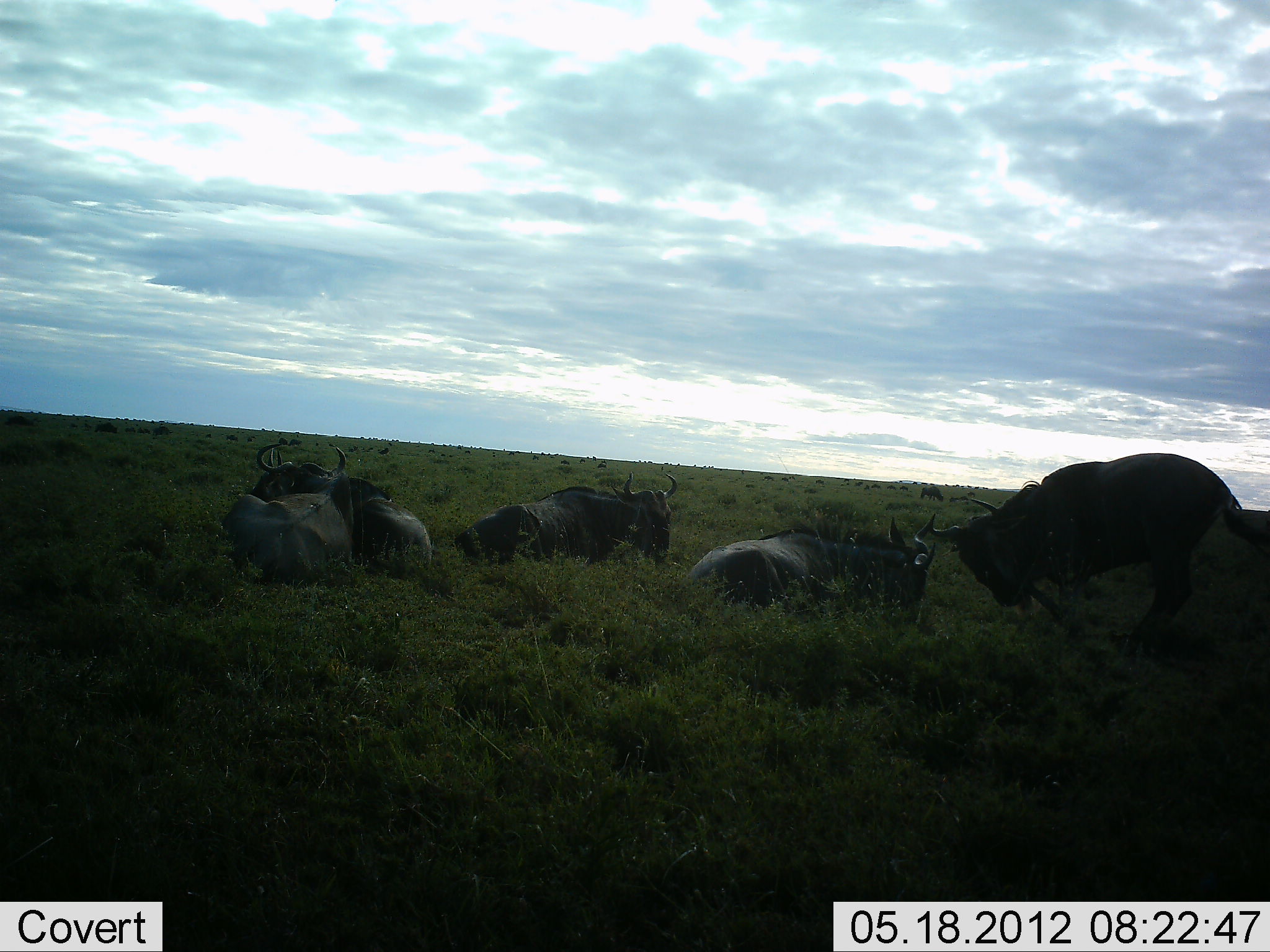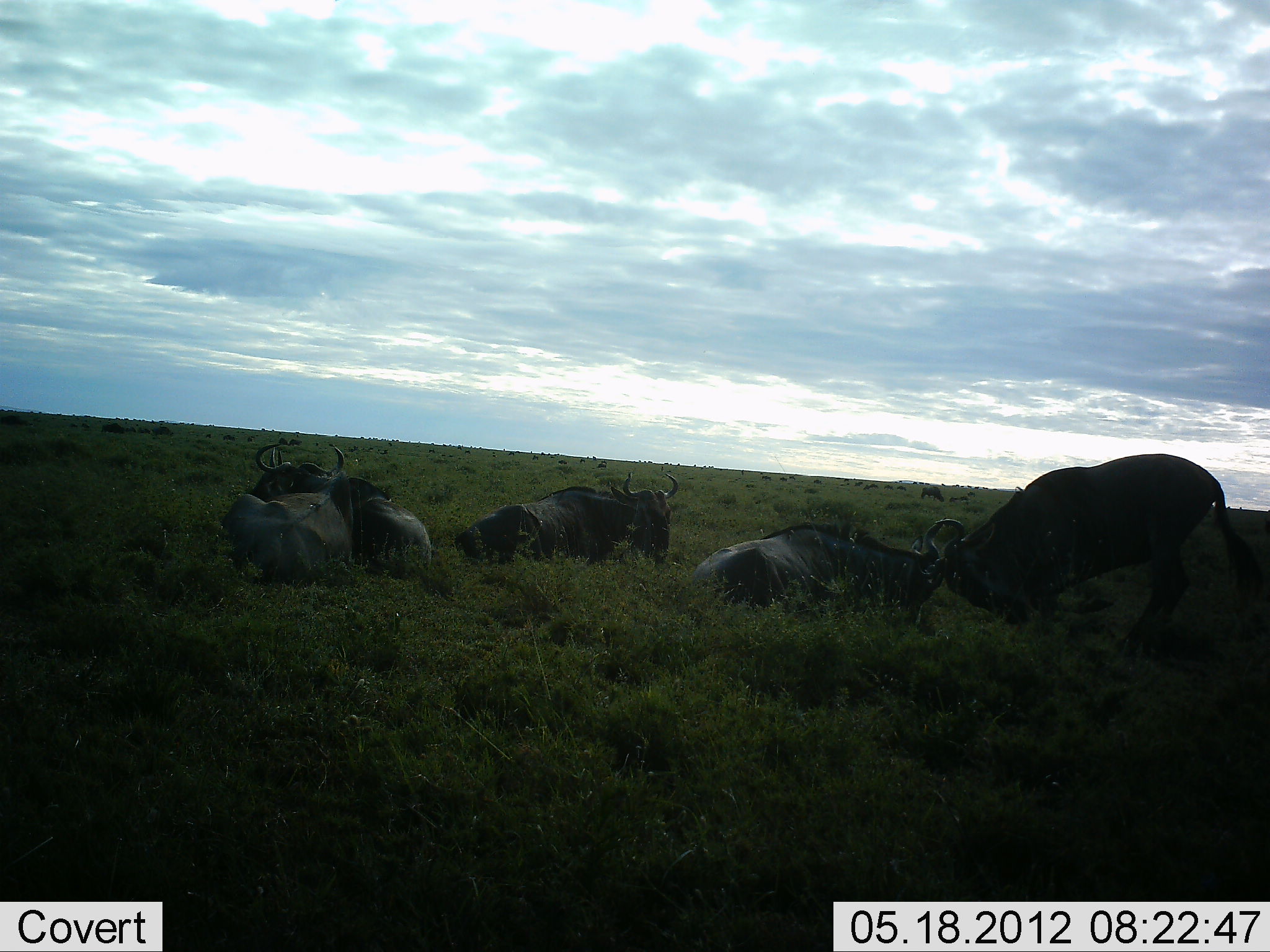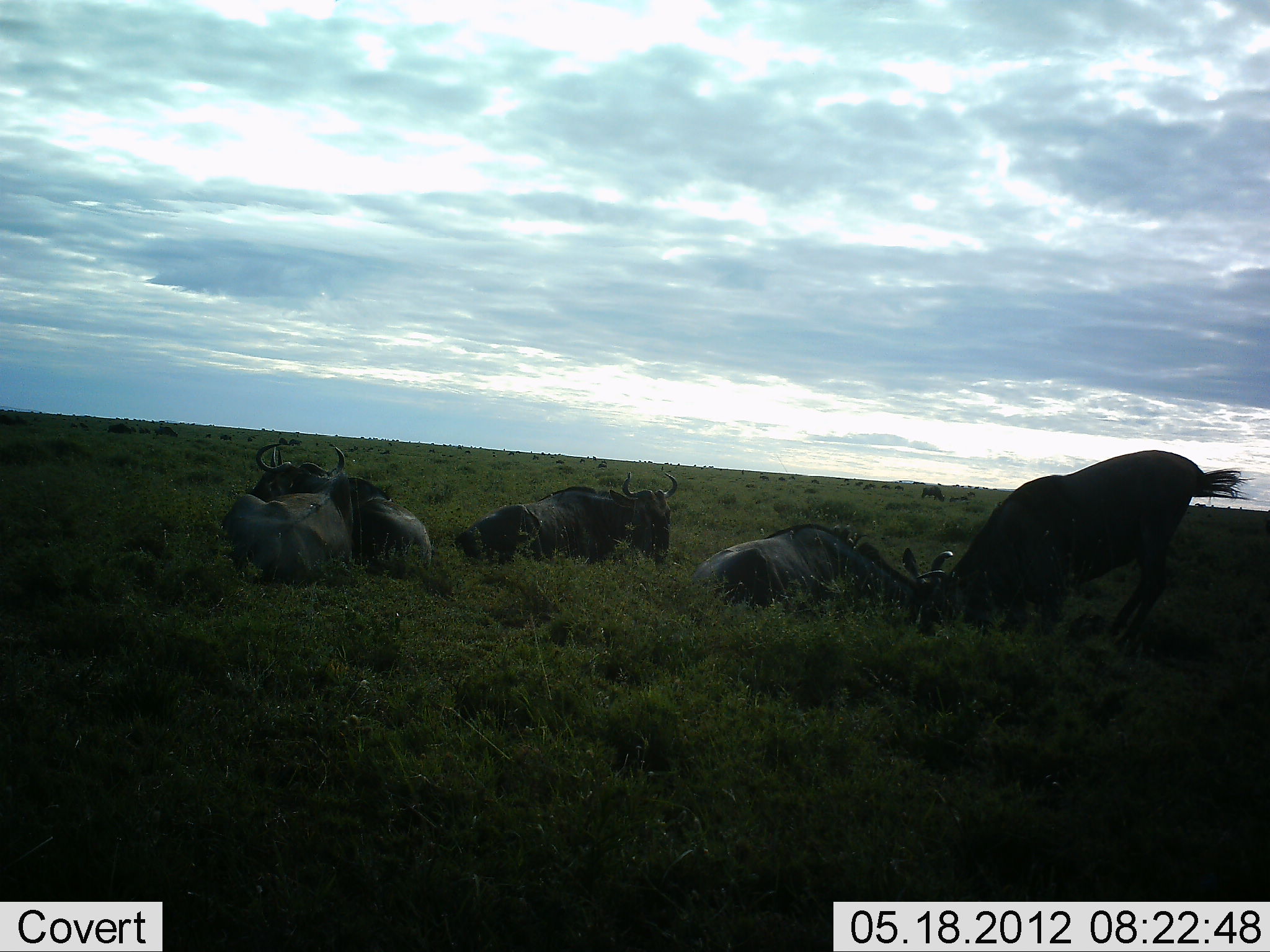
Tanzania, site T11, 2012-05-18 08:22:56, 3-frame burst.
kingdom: Animalia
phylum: Chordata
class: Mammalia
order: Artiodactyla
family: Bovidae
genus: Connochaetes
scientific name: Connochaetes taurinus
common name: blue wildebeest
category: wildebeest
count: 5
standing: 0%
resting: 100%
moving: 20%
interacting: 80%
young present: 0%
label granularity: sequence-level